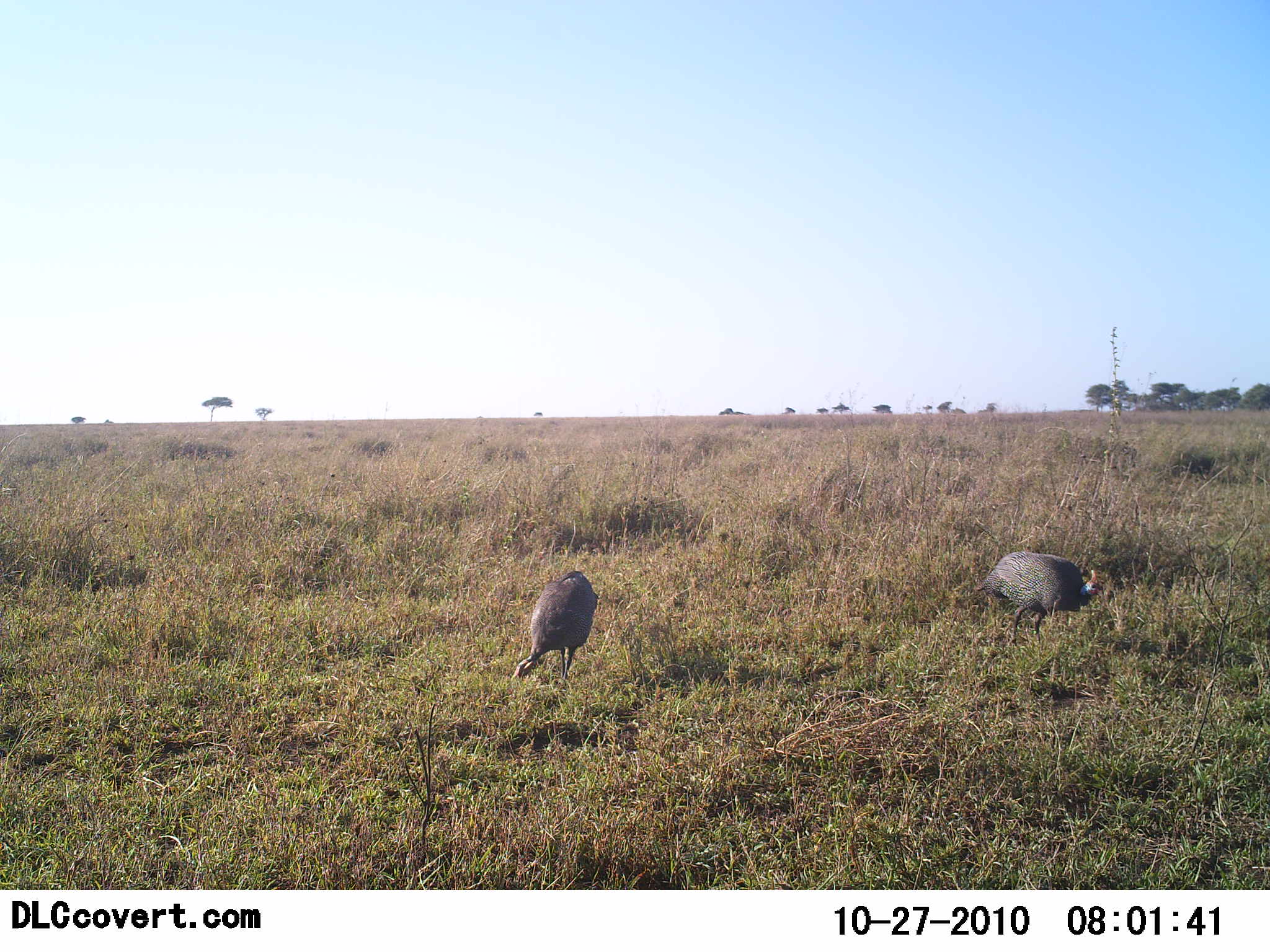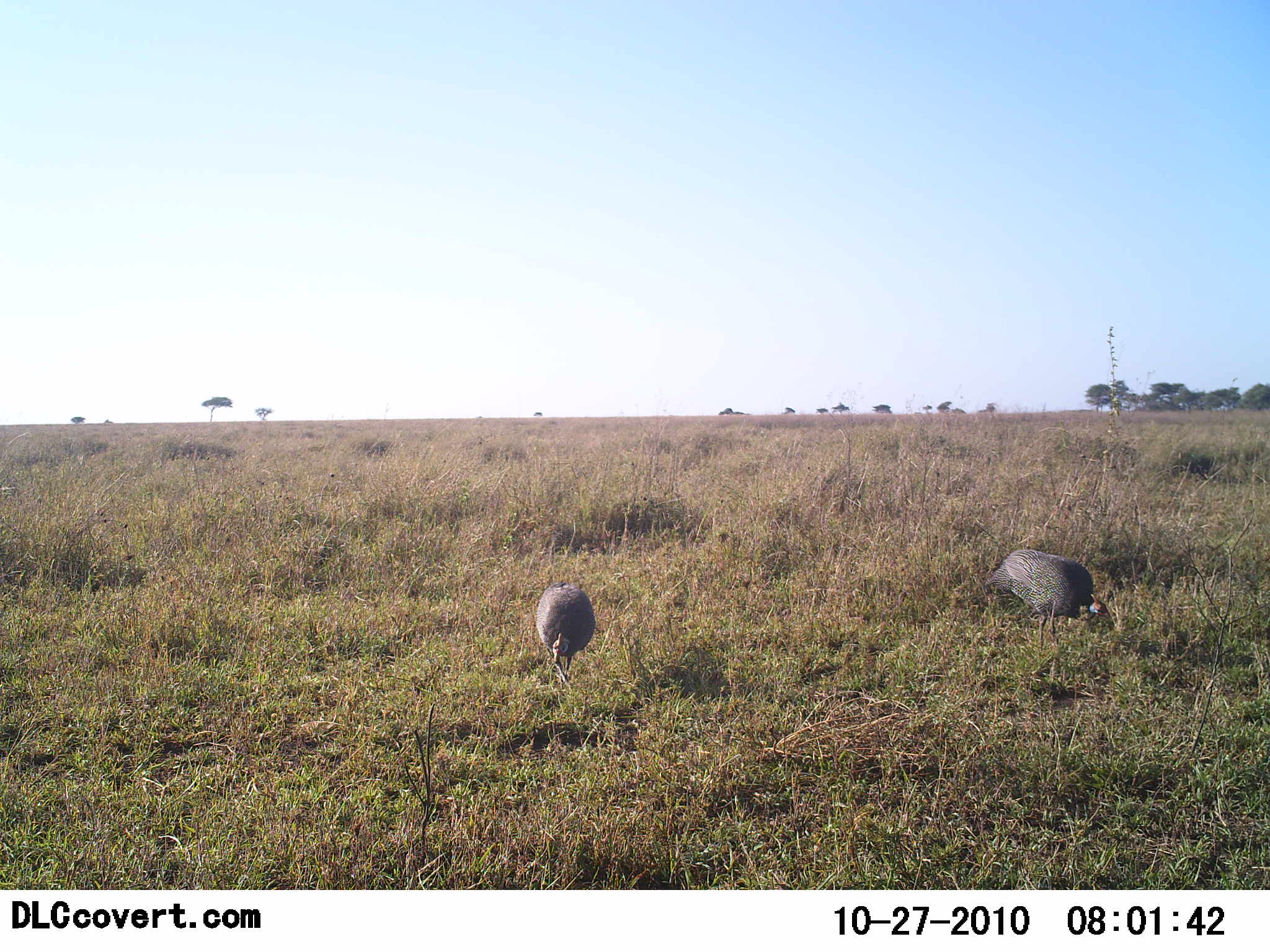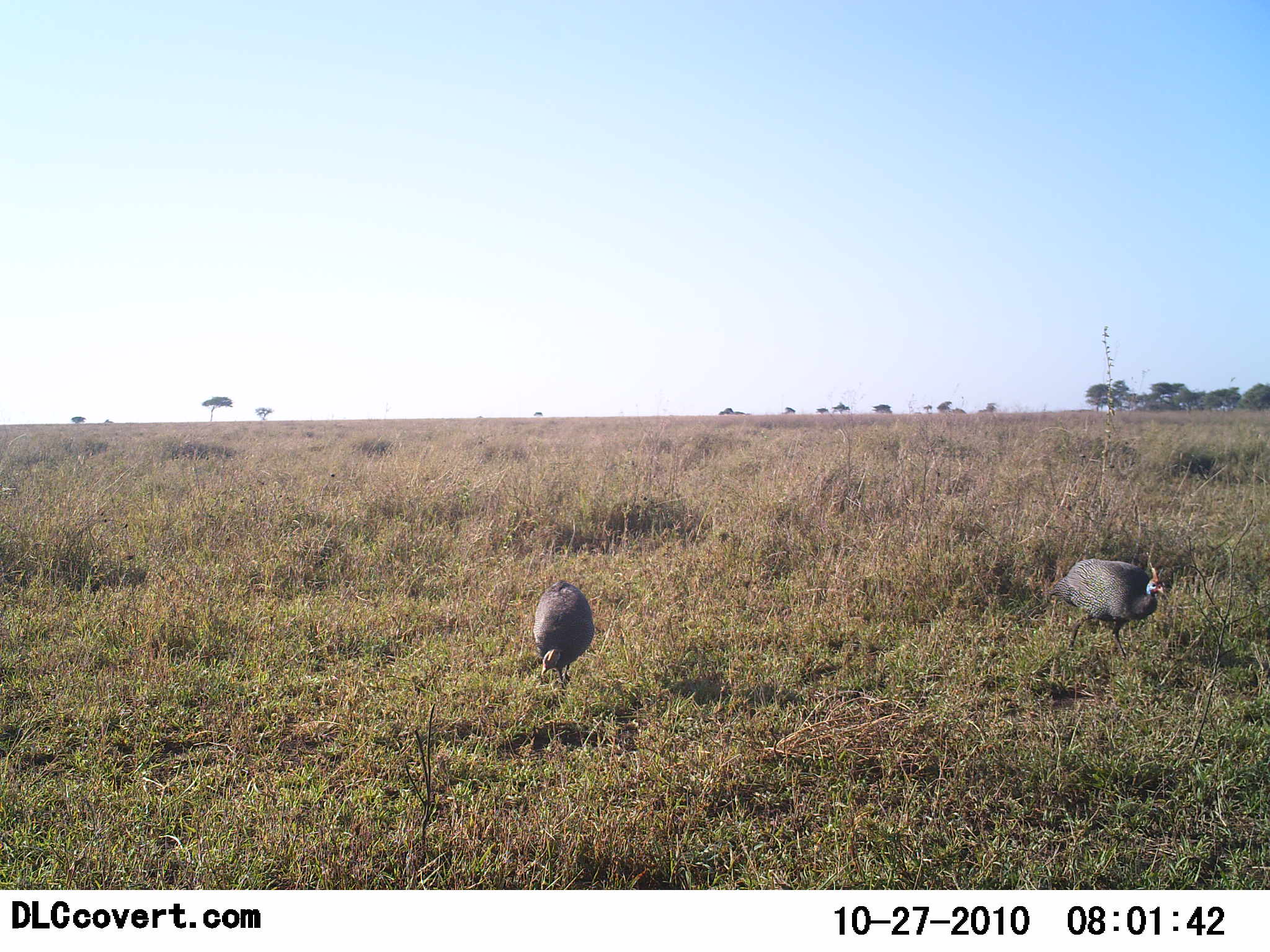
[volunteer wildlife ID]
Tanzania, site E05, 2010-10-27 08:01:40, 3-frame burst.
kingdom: Animalia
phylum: Chordata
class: Aves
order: Galliformes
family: Numididae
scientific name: Numididae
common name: guinea fowl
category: guineafowl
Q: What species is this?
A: Guineafowl (guinea fowl) (Numididae).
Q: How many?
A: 2.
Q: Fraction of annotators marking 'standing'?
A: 0%.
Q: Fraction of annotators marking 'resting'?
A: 0%.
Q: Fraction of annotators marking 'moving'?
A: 70%.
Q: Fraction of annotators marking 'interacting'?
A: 0%.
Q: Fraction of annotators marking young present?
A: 0%.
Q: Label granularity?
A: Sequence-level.